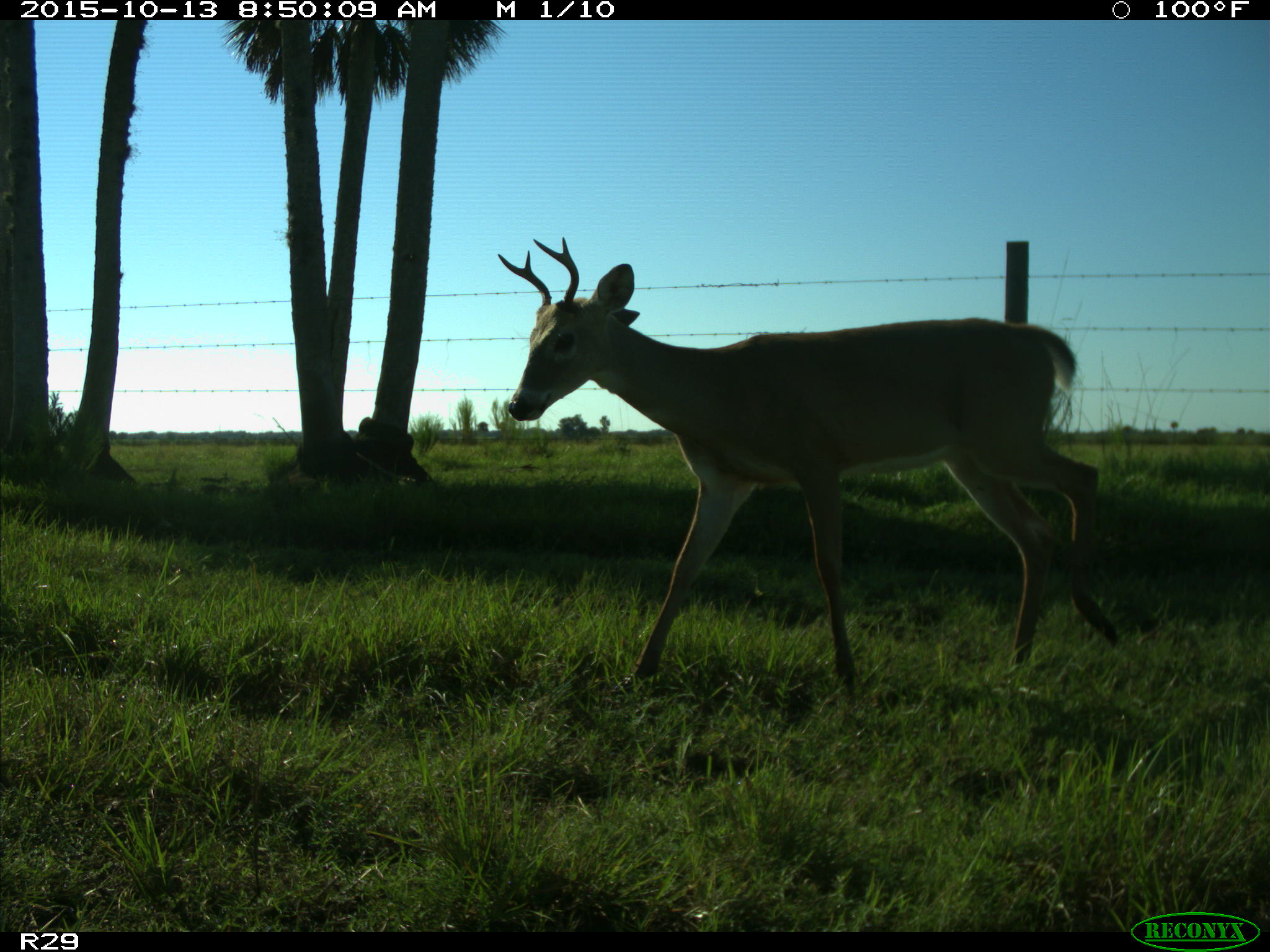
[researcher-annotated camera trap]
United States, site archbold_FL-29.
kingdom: Animalia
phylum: Chordata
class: Mammalia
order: Artiodactyla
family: Cervidae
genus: Odocoileus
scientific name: Odocoileus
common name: deer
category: unidentified deer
Unidentified deer (deer) (Odocoileus).